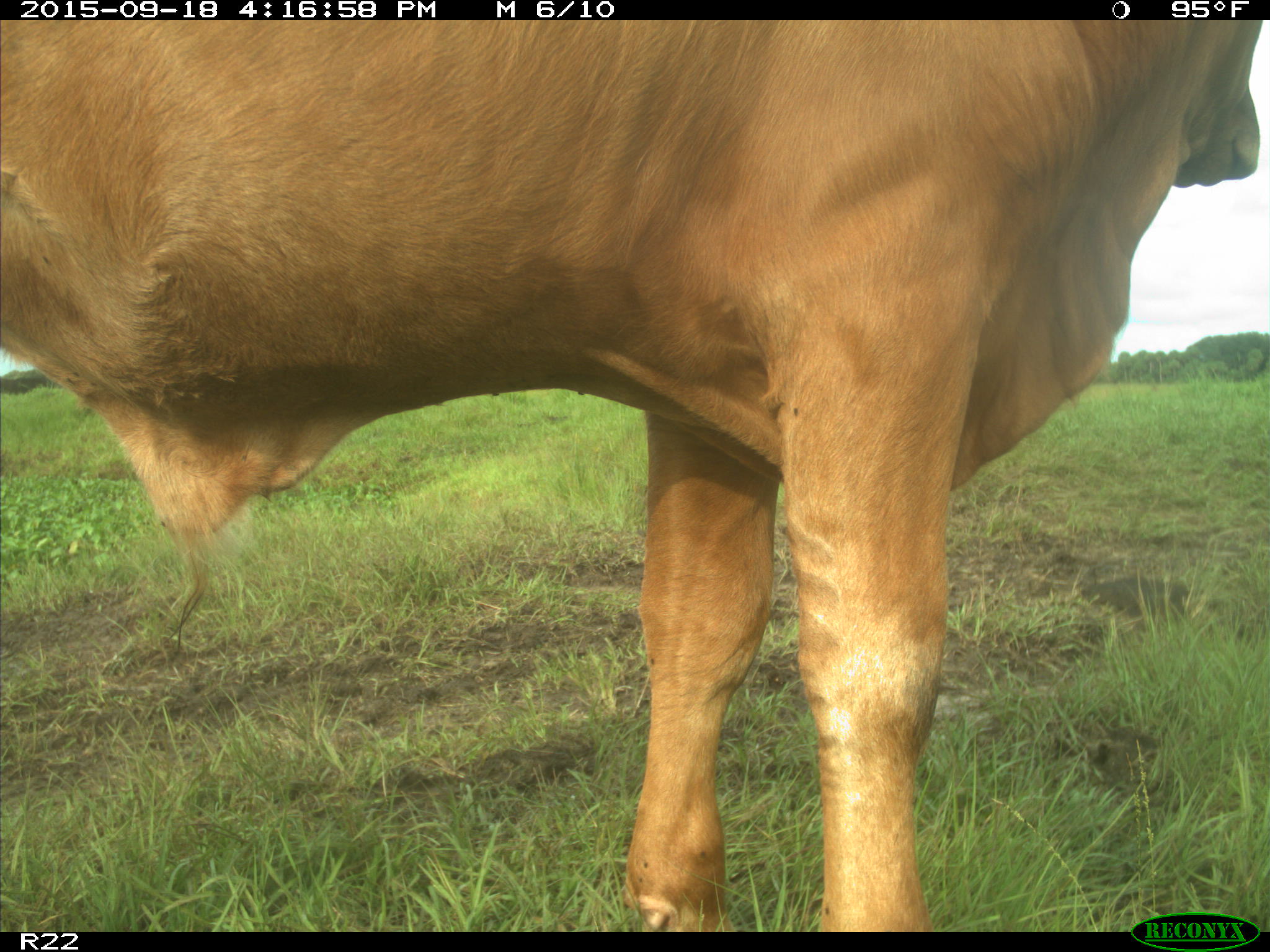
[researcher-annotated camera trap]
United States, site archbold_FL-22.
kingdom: Animalia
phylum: Chordata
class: Mammalia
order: Artiodactyla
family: Bovidae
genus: Bos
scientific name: Bos taurus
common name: domestic cow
Bos taurus (domestic cow).